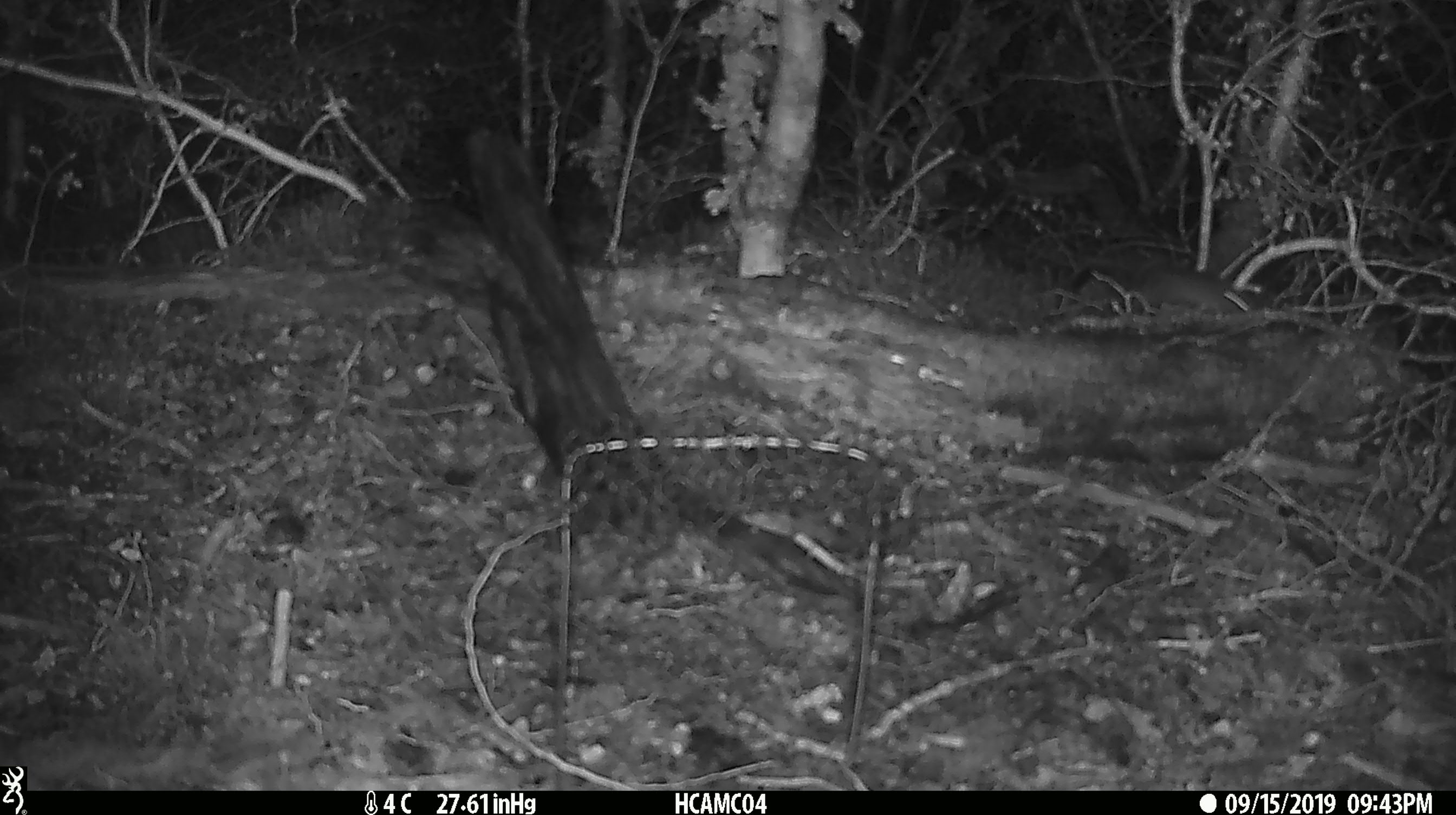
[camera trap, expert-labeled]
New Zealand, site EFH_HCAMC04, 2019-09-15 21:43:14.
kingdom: Animalia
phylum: Chordata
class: Mammalia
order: Rodentia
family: Muridae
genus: Mus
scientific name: Mus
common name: mouse